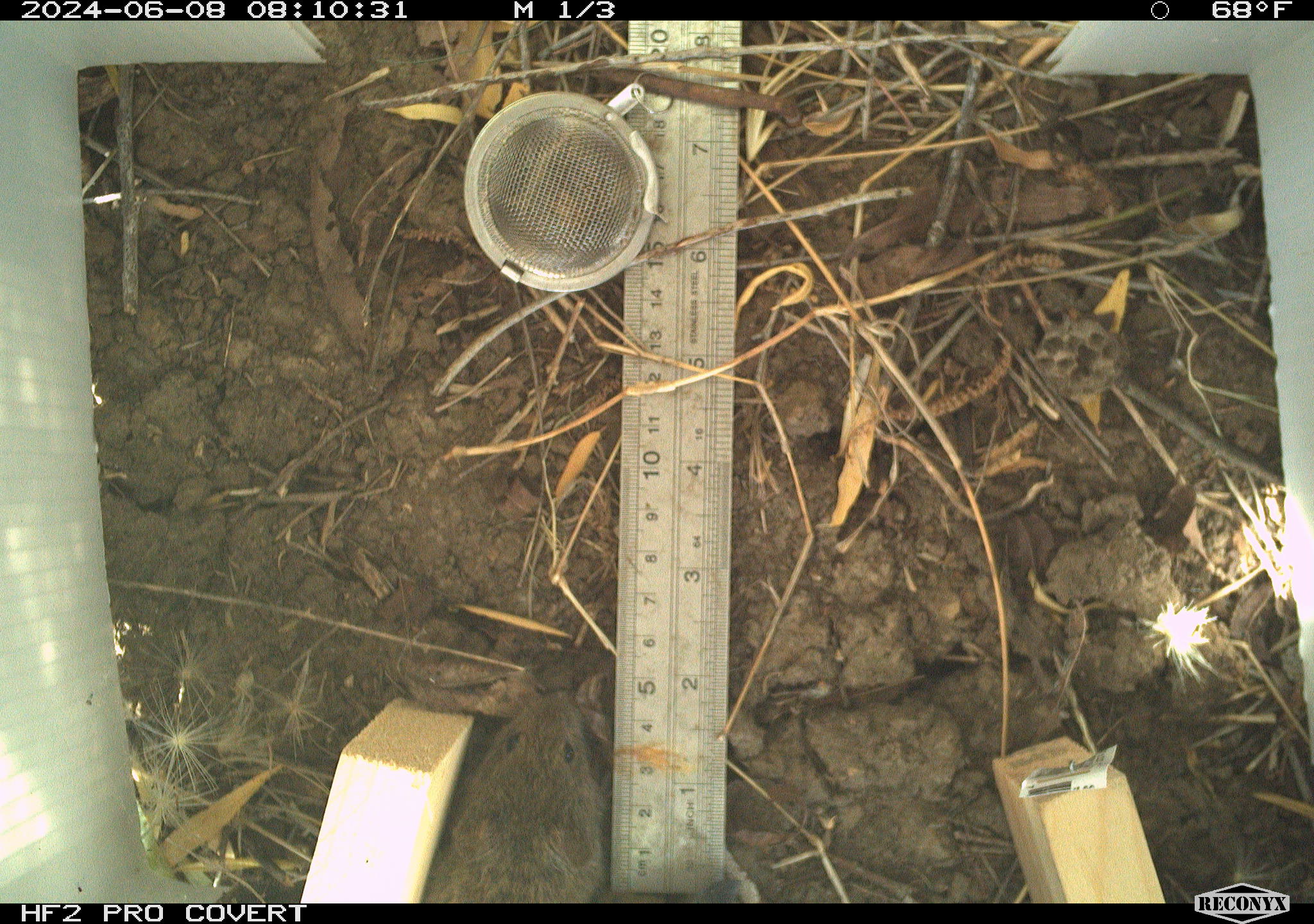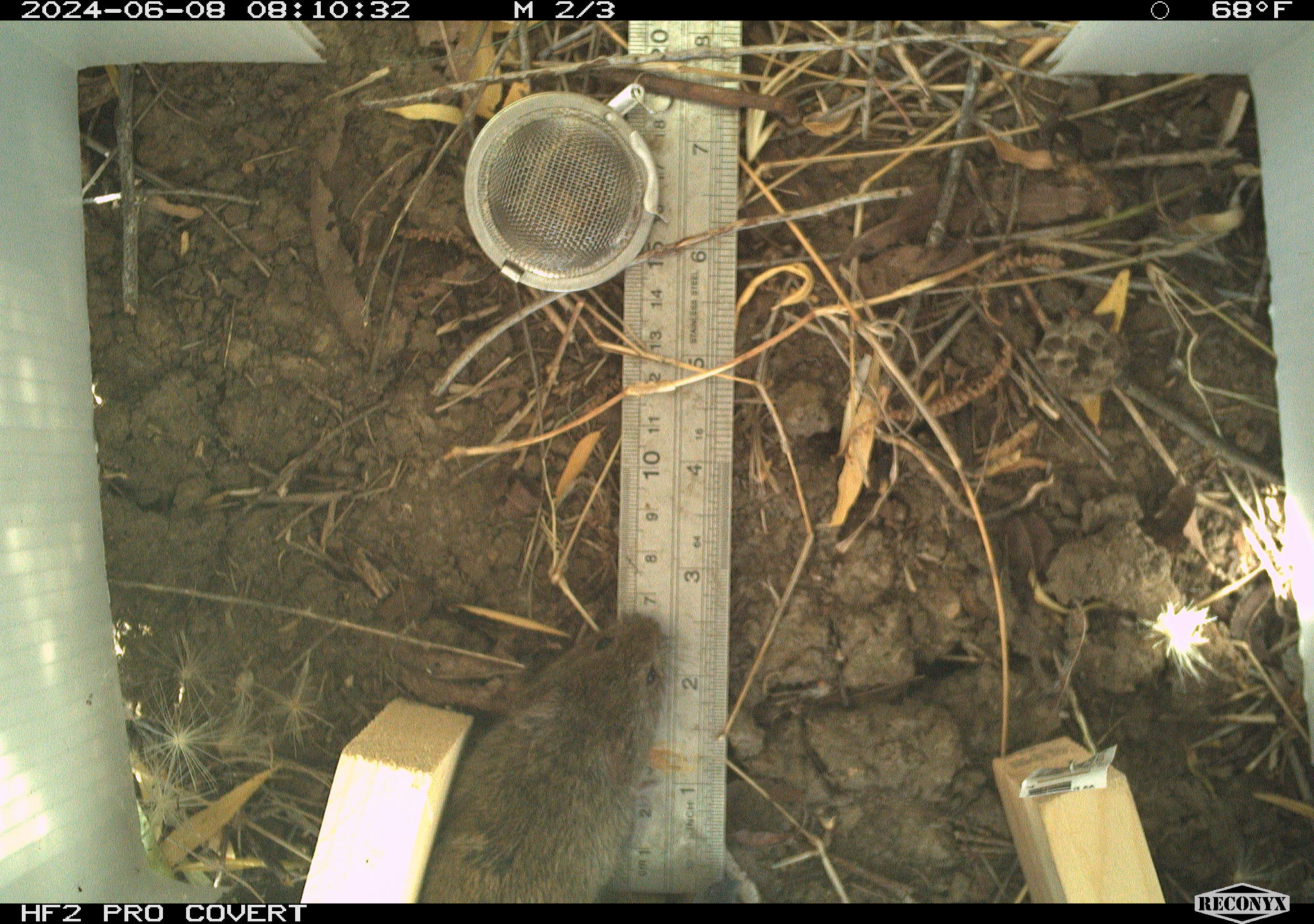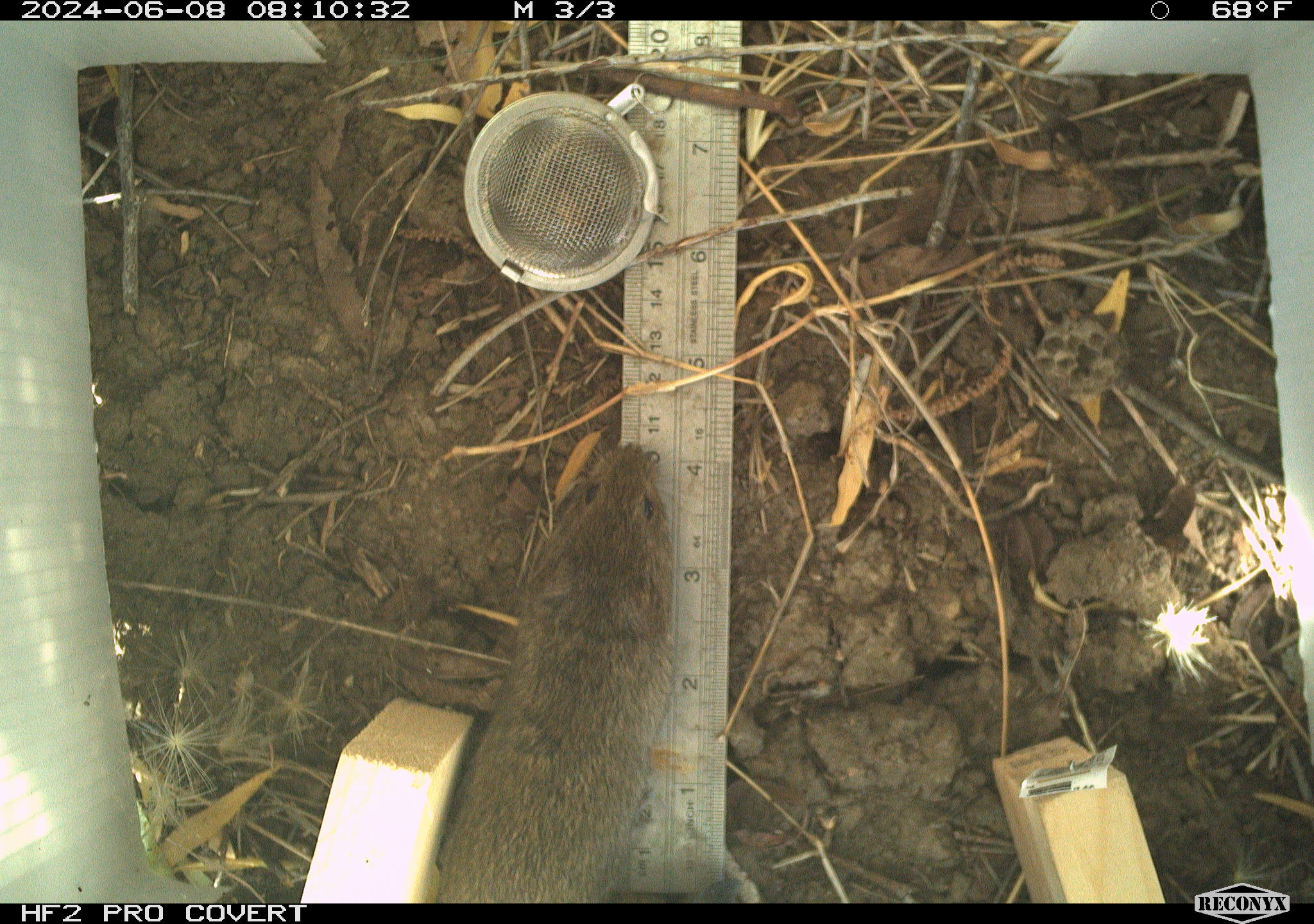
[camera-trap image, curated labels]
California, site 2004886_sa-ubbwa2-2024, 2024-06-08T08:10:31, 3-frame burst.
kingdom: Animalia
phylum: Chordata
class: Mammalia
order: Rodentia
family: Cricetidae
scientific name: Arvicolinae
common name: voles, lemmings, and muskrats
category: arvicolinae subfamily